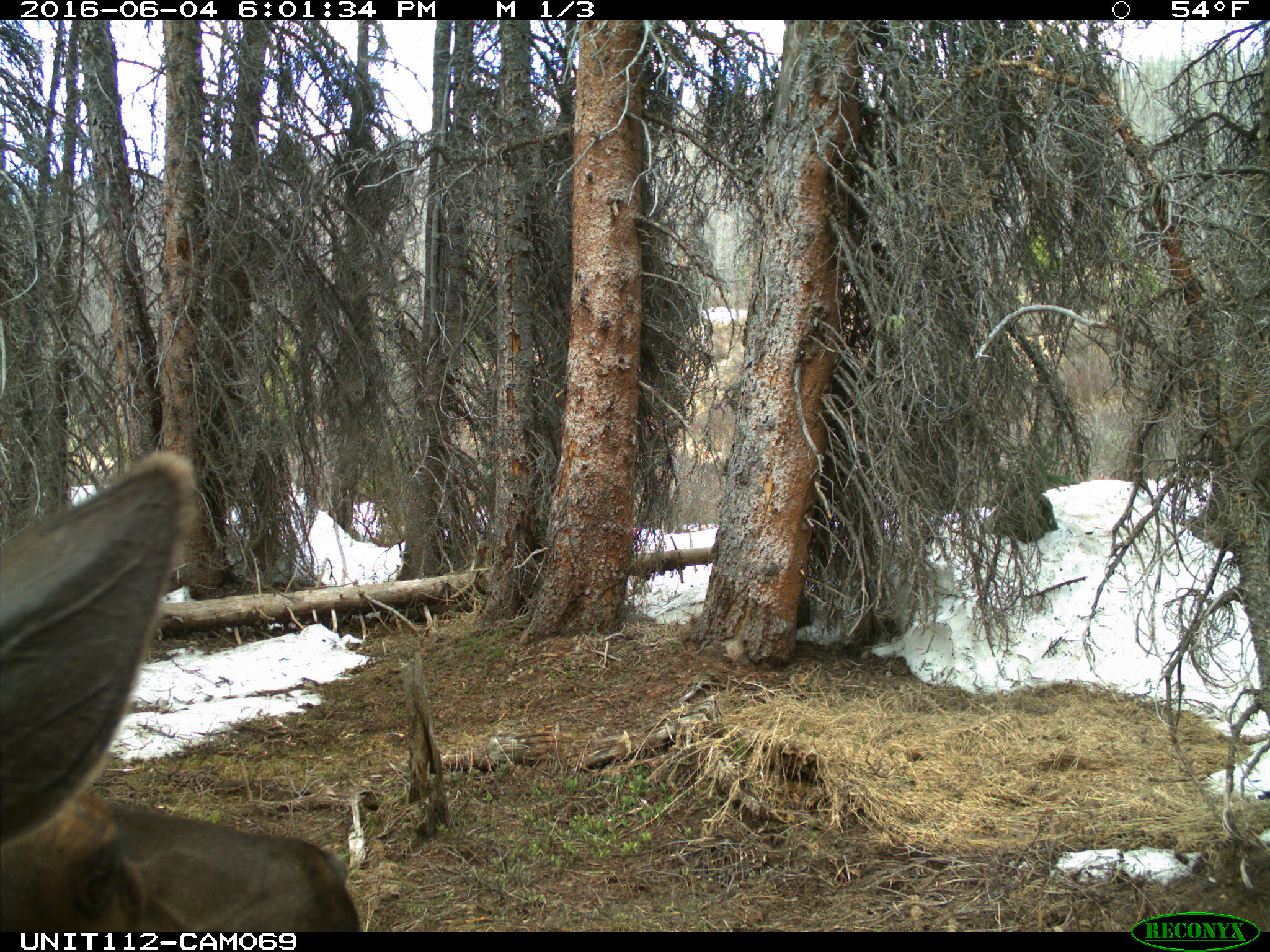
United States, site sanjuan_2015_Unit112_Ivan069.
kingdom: Animalia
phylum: Chordata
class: Mammalia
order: Artiodactyla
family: Cervidae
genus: Cervus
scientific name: Cervus elaphus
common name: red deer